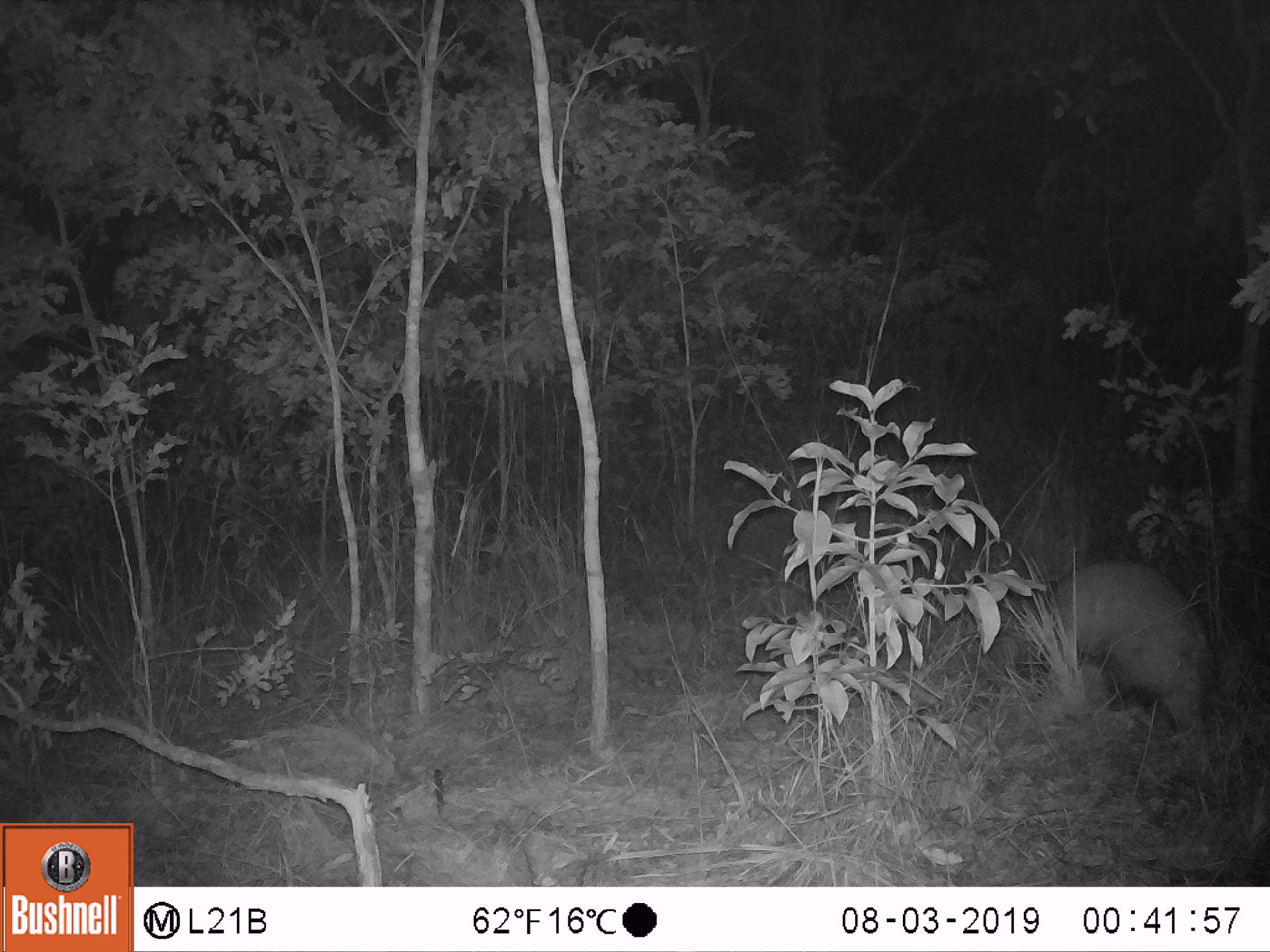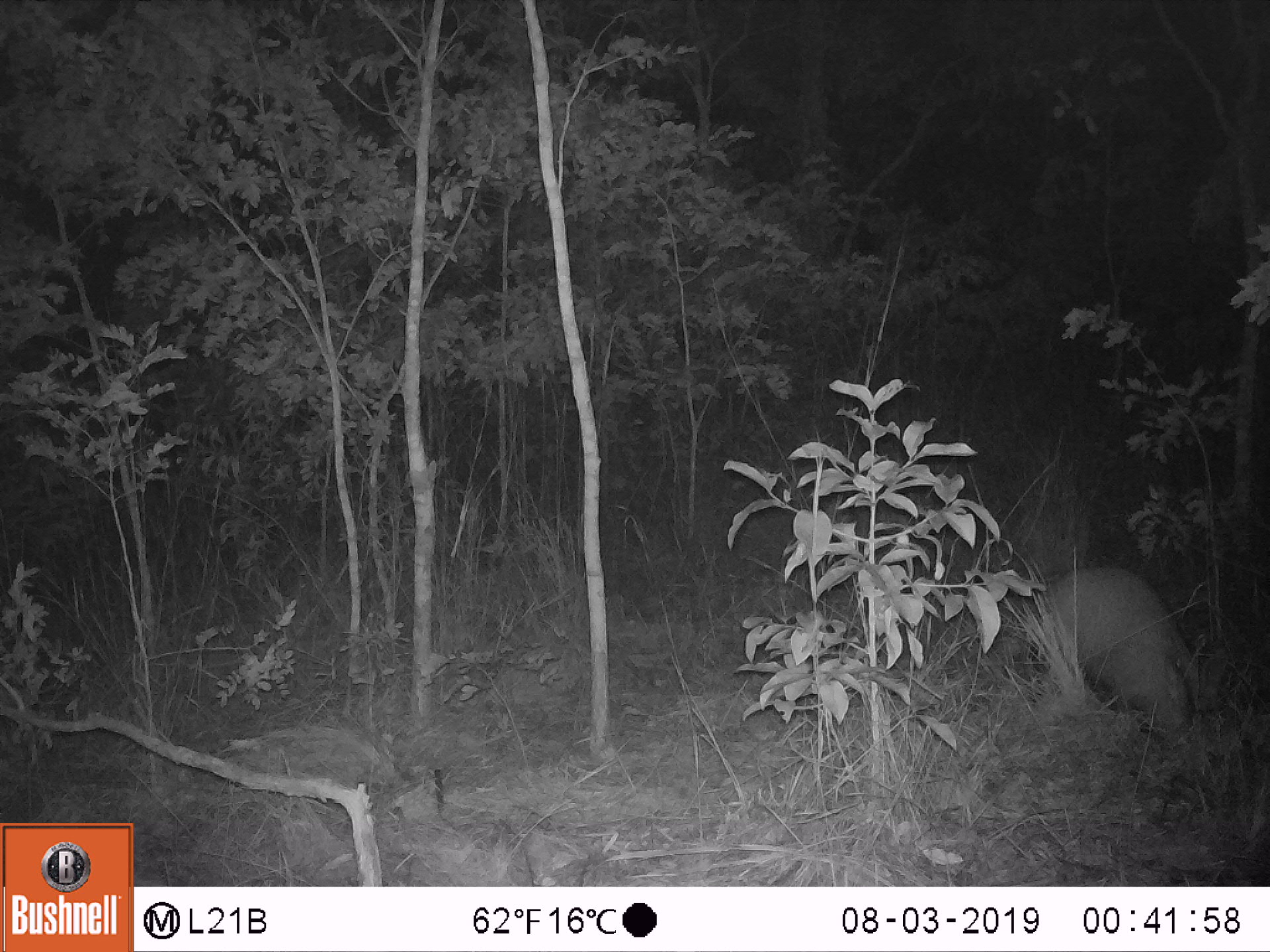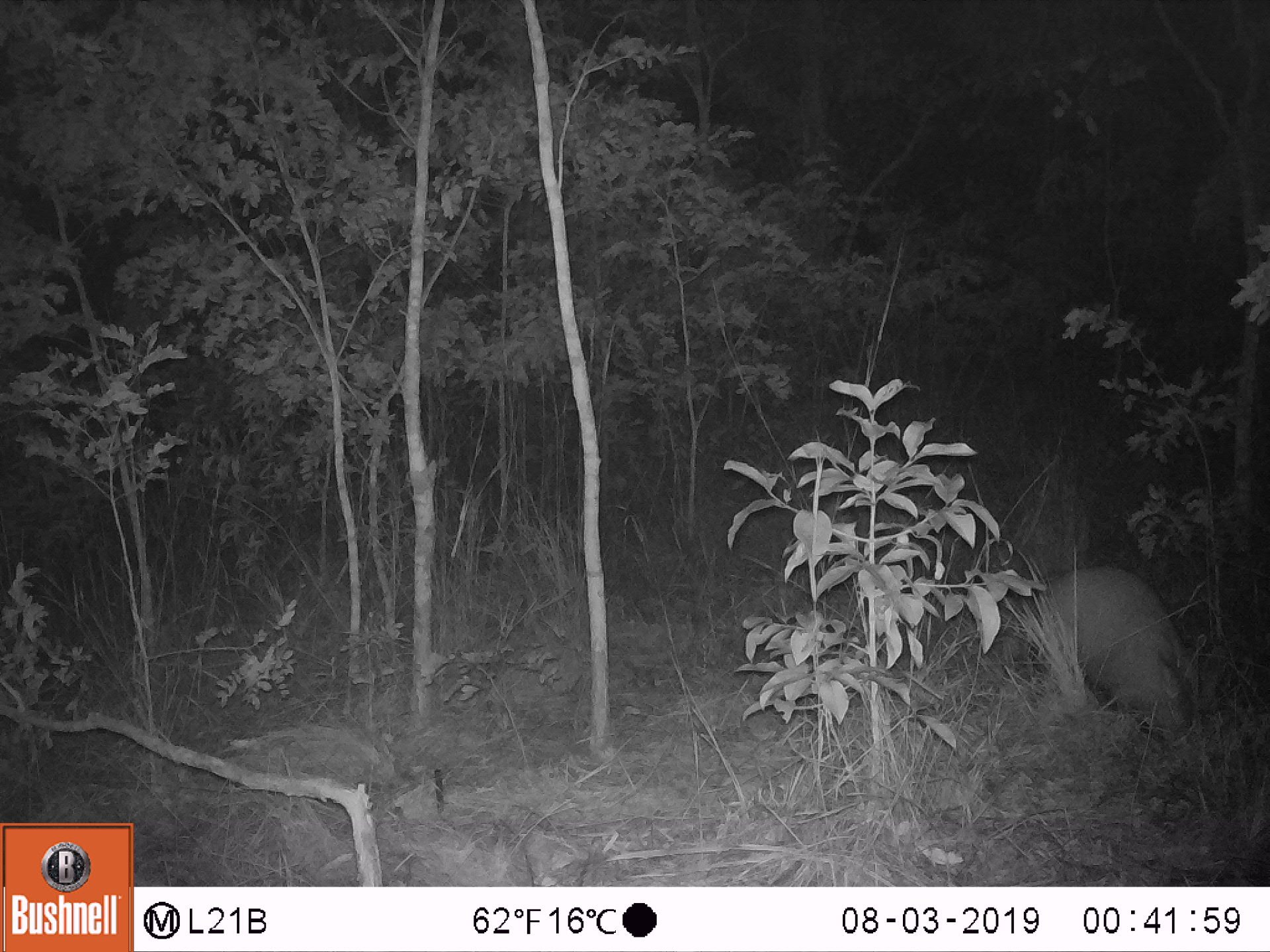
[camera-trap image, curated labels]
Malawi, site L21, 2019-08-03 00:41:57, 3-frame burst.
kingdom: Animalia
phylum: Chordata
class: Mammalia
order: Tubulidentata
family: Orycteropodidae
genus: Orycteropus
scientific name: Orycteropus afer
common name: aardvark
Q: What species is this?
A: Aardvark (Orycteropus afer).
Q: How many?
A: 1.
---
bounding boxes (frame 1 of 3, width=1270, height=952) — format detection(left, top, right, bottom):
aardvark: detection(1017, 553, 1217, 766)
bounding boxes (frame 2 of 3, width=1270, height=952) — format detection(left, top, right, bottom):
aardvark: detection(1030, 564, 1221, 771)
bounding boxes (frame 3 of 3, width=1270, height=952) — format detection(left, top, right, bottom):
aardvark: detection(1027, 552, 1229, 762)